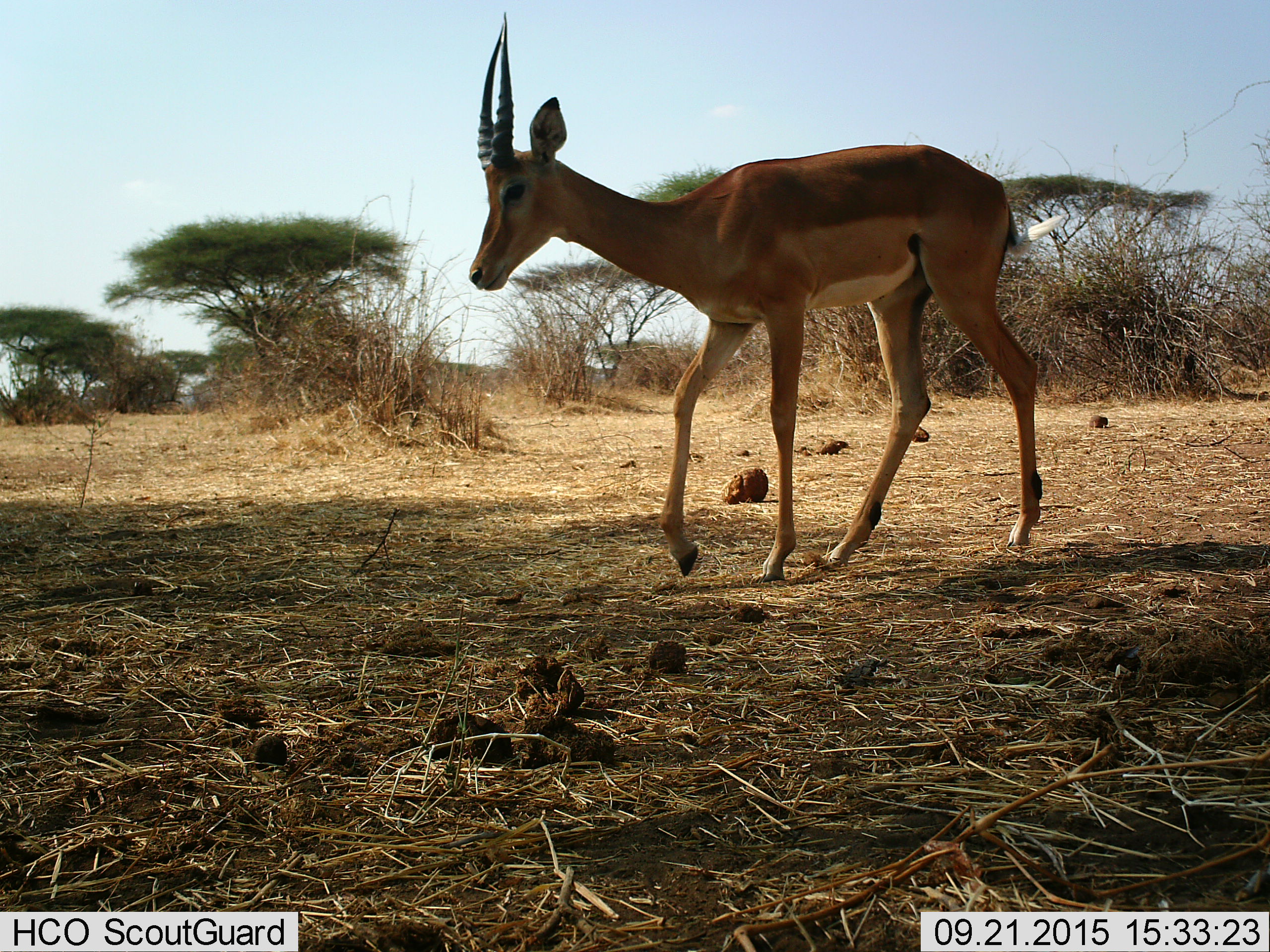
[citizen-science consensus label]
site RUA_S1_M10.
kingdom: Animalia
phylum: Chordata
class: Mammalia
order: Artiodactyla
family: Bovidae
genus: Aepyceros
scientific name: Aepyceros melampus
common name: impala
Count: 1.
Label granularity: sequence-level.